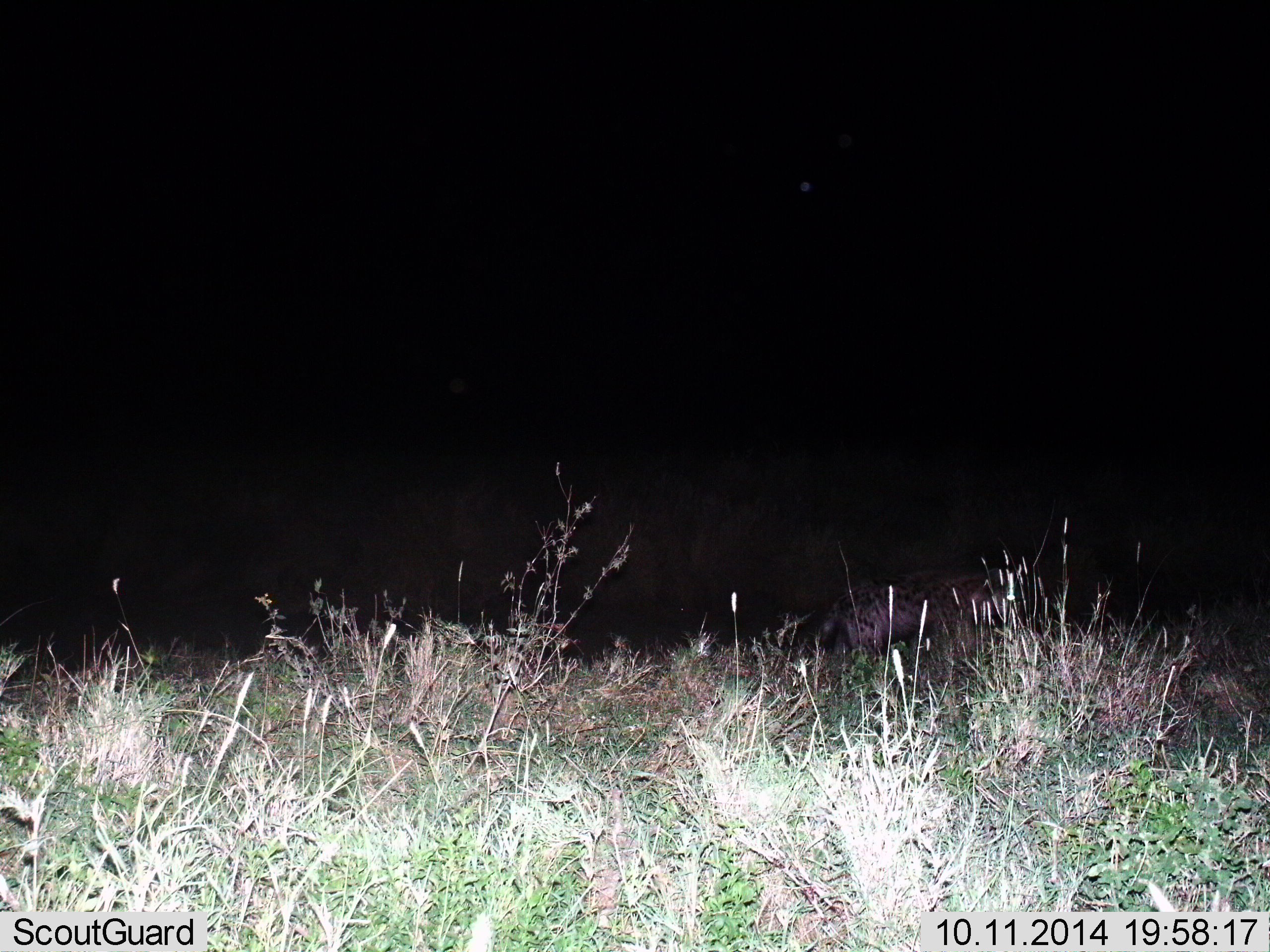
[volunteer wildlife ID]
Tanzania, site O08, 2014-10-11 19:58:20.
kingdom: Animalia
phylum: Chordata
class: Mammalia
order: Carnivora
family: Hyaenidae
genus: Crocuta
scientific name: Crocuta crocuta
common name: spotted hyena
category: hyenaspotted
Hyenaspotted (spotted hyena) (Crocuta crocuta), count 1. Behavior (volunteer vote fractions): standing 50%, resting 0%, moving 50%, interacting 0%. Young present (vote fraction): 0%. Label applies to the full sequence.